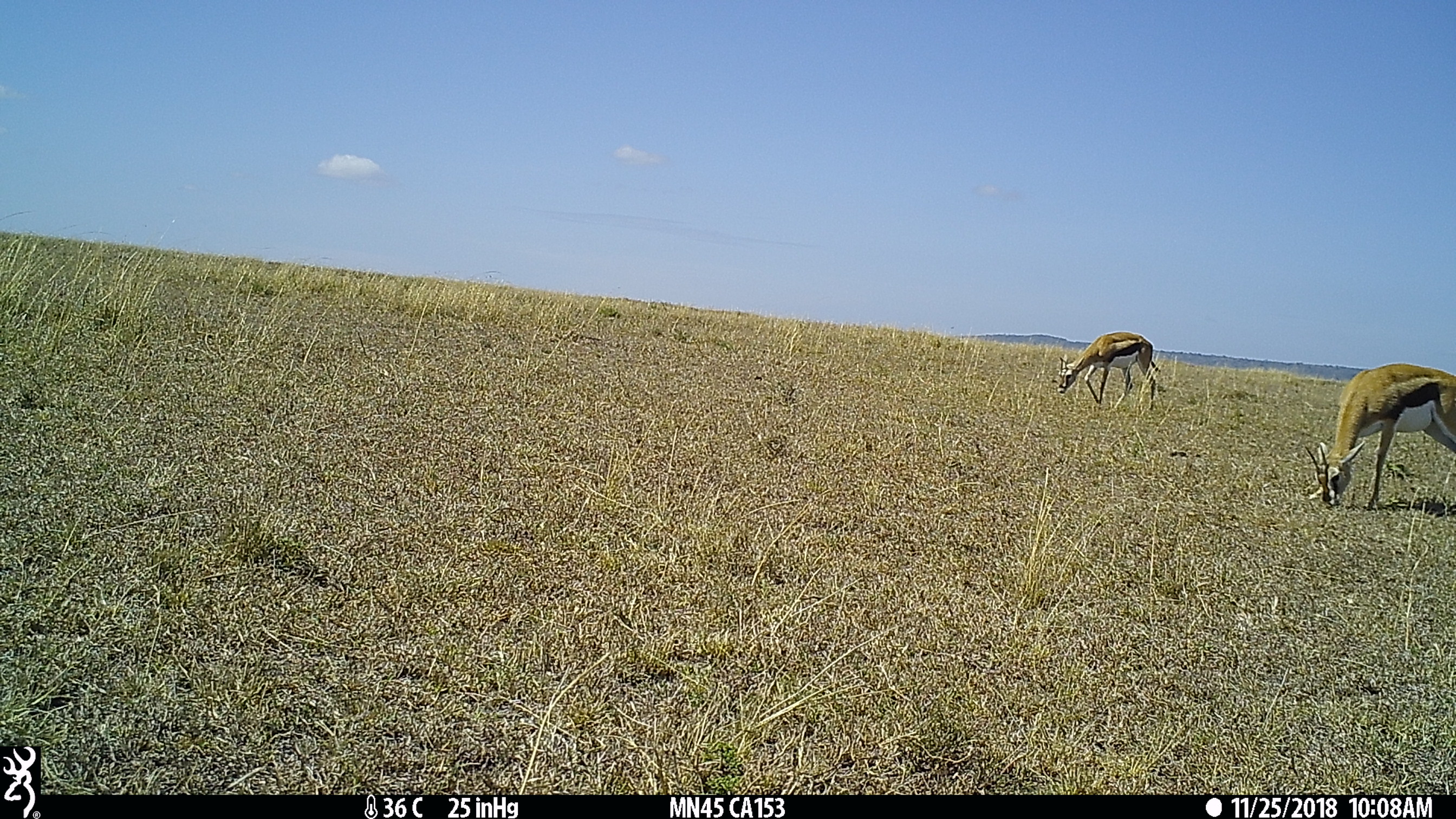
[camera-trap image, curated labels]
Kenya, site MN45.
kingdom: Animalia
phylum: Chordata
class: Mammalia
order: Artiodactyla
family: Bovidae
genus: Eudorcas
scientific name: Eudorcas thomsonii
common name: thomon's gazelle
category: gazelle thomsons